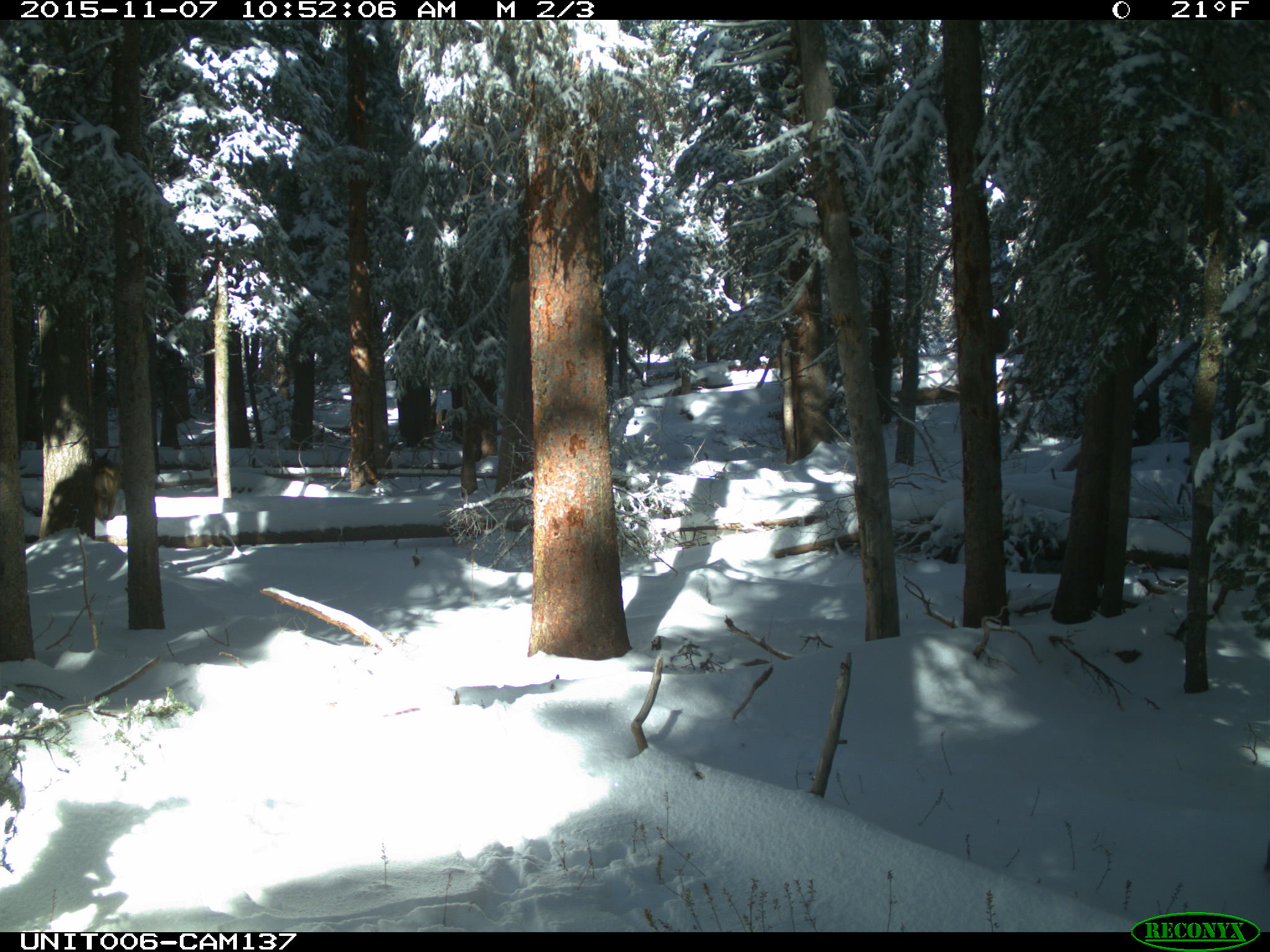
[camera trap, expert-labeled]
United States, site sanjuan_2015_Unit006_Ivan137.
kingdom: Animalia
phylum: Chordata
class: Mammalia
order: Artiodactyla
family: Cervidae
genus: Odocoileus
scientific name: Odocoileus hemionus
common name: mule deer